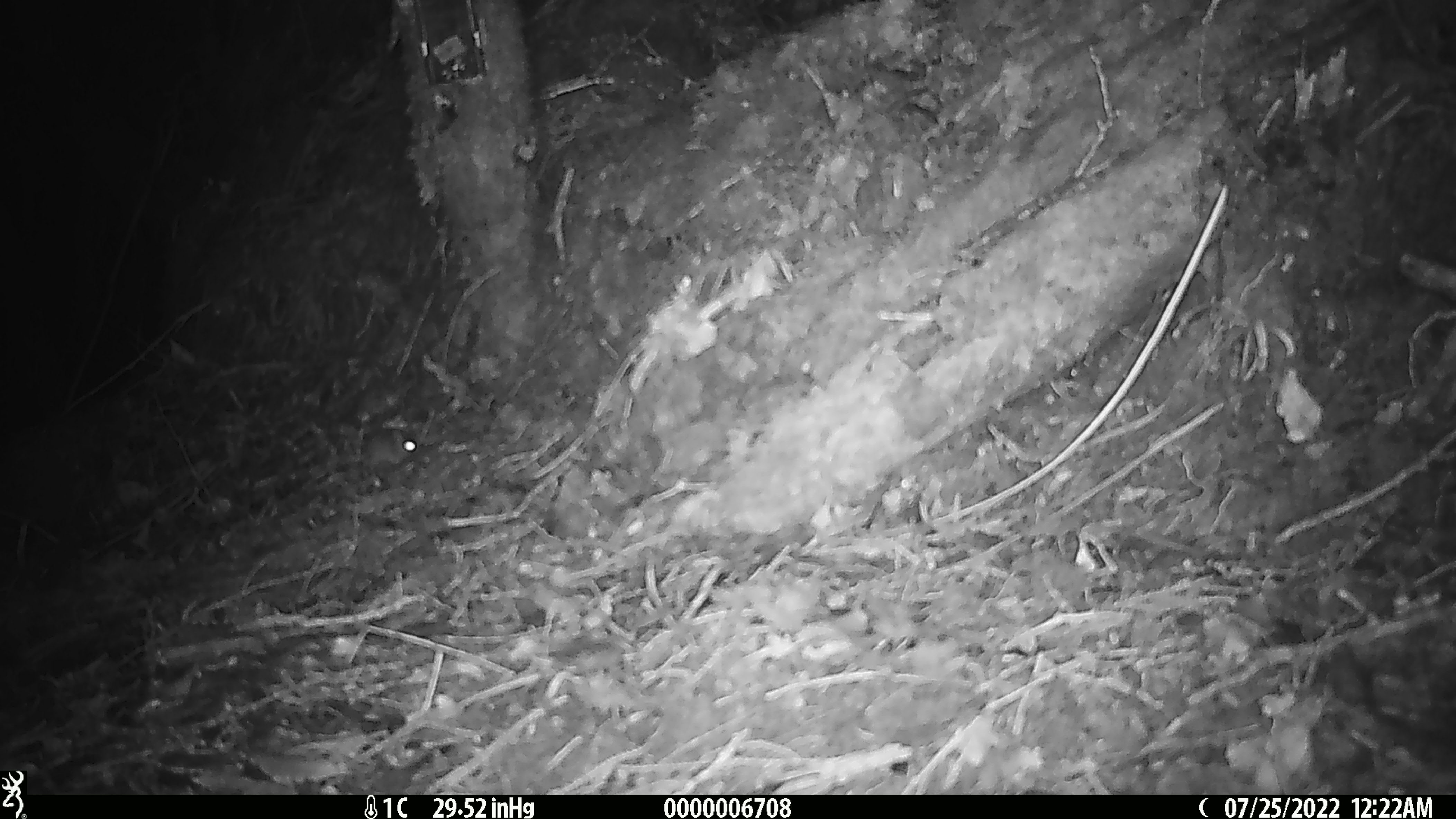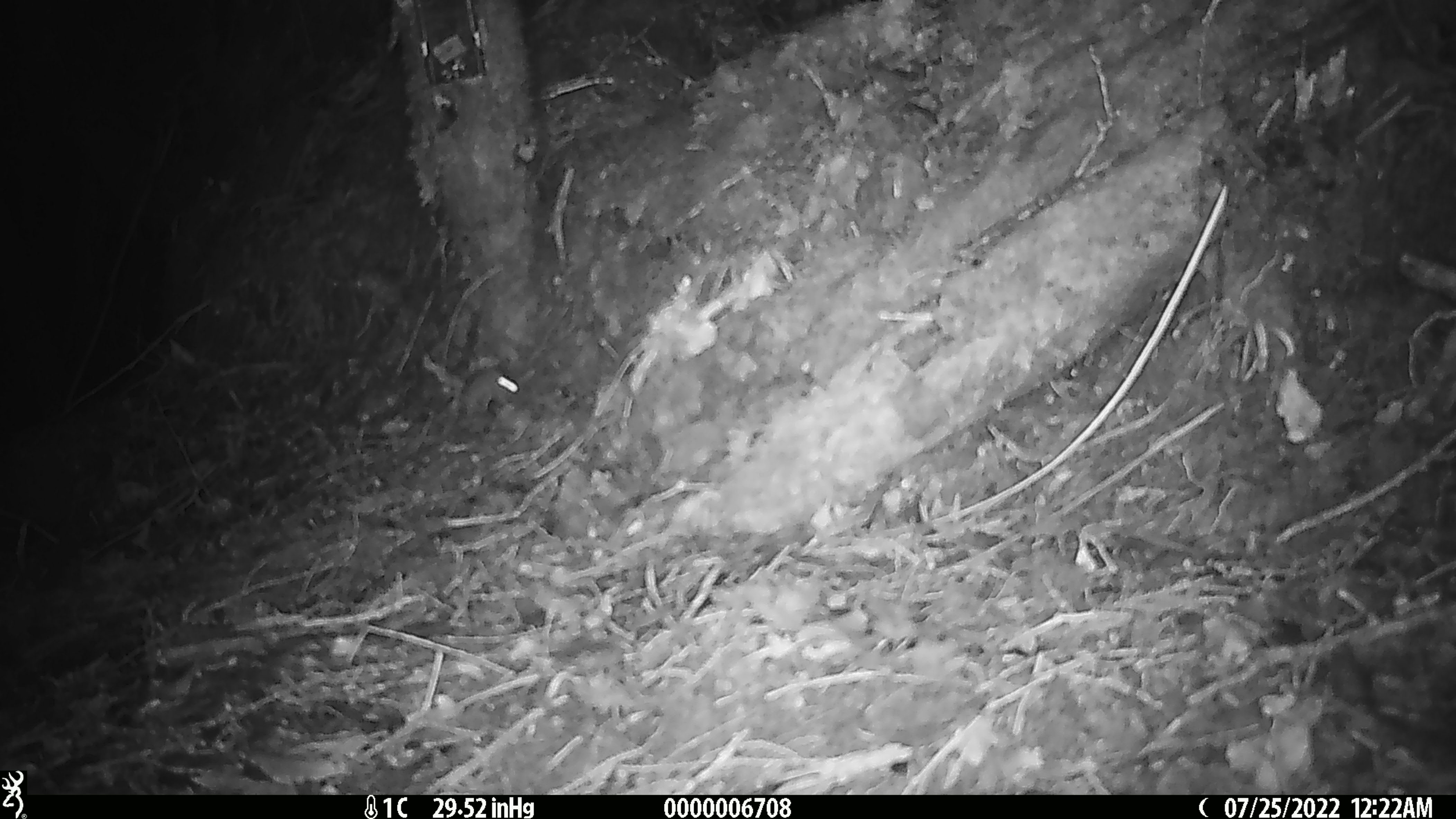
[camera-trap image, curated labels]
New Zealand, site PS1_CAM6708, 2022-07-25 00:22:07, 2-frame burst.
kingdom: Animalia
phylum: Chordata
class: Mammalia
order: Rodentia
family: Muridae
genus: Mus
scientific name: Mus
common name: mouse